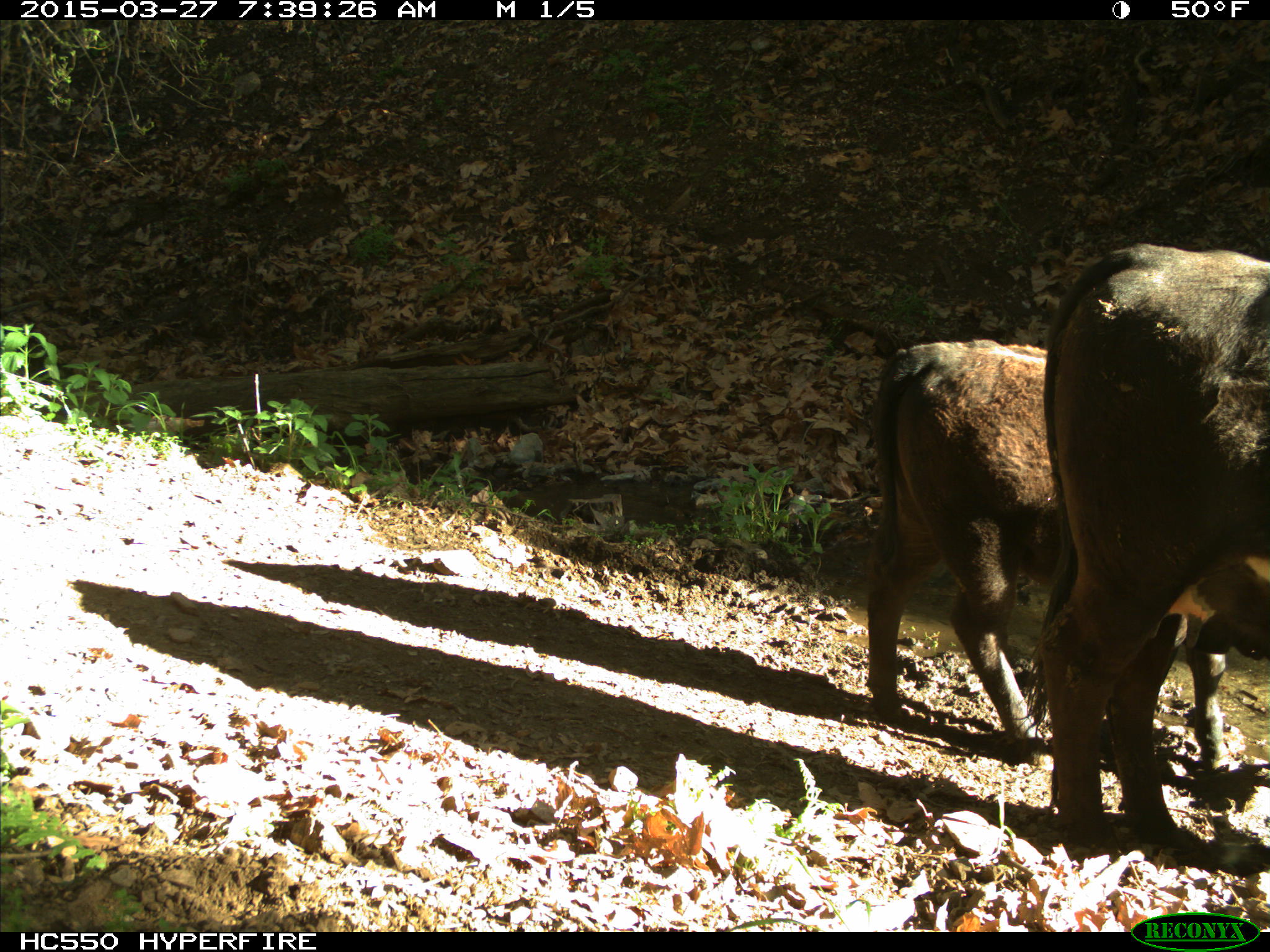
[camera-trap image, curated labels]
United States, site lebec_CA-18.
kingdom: Animalia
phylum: Chordata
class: Mammalia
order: Artiodactyla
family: Bovidae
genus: Bos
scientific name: Bos taurus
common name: domestic cow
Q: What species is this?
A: Bos taurus (domestic cow).